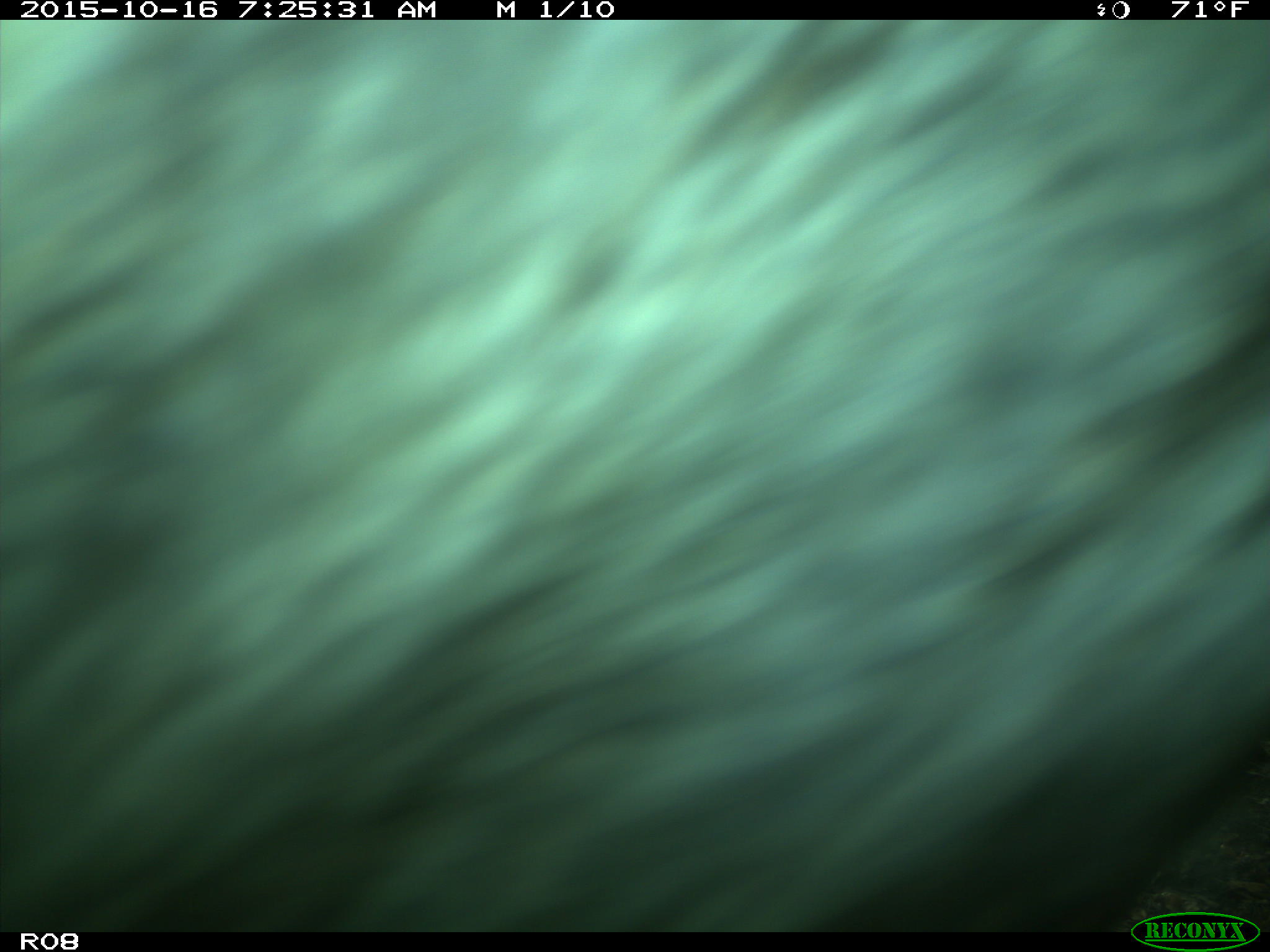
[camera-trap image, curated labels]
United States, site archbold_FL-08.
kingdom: Animalia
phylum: Chordata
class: Mammalia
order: Artiodactyla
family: Bovidae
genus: Bos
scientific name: Bos taurus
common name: domestic cow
Bos taurus (domestic cow).